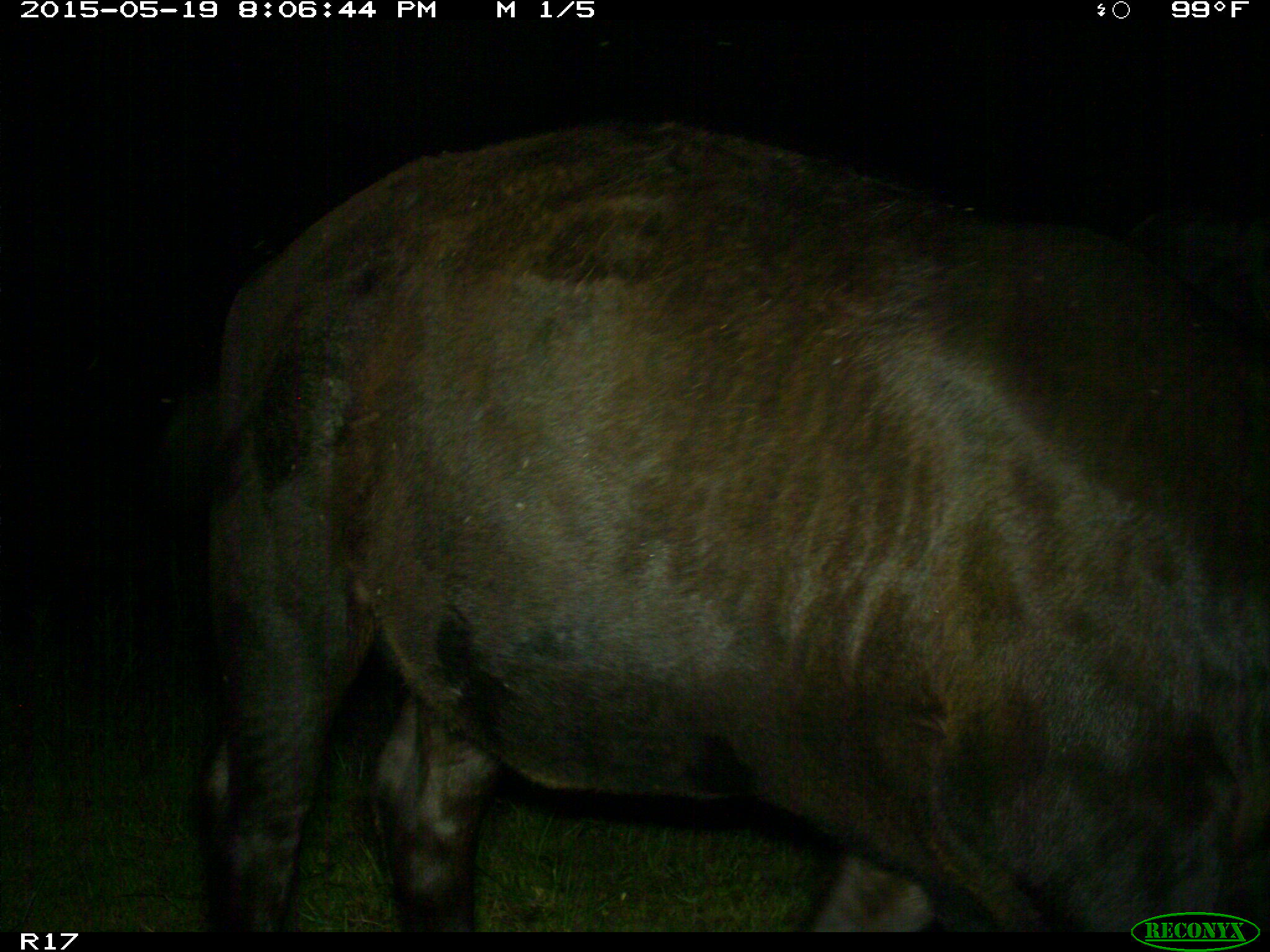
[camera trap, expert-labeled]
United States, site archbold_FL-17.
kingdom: Animalia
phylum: Chordata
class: Mammalia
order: Artiodactyla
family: Bovidae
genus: Bos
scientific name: Bos taurus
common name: domestic cow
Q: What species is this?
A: Bos taurus (domestic cow).